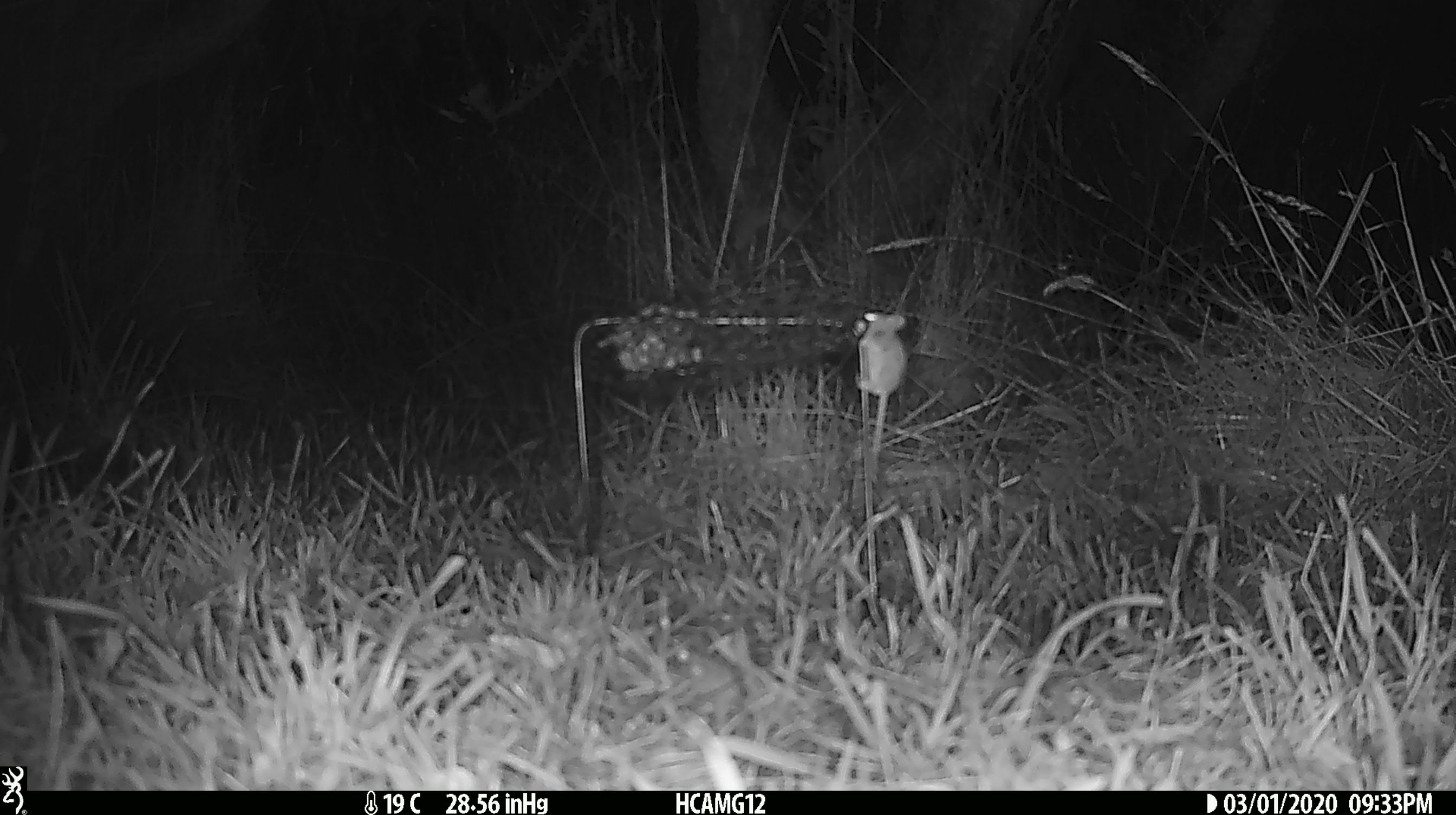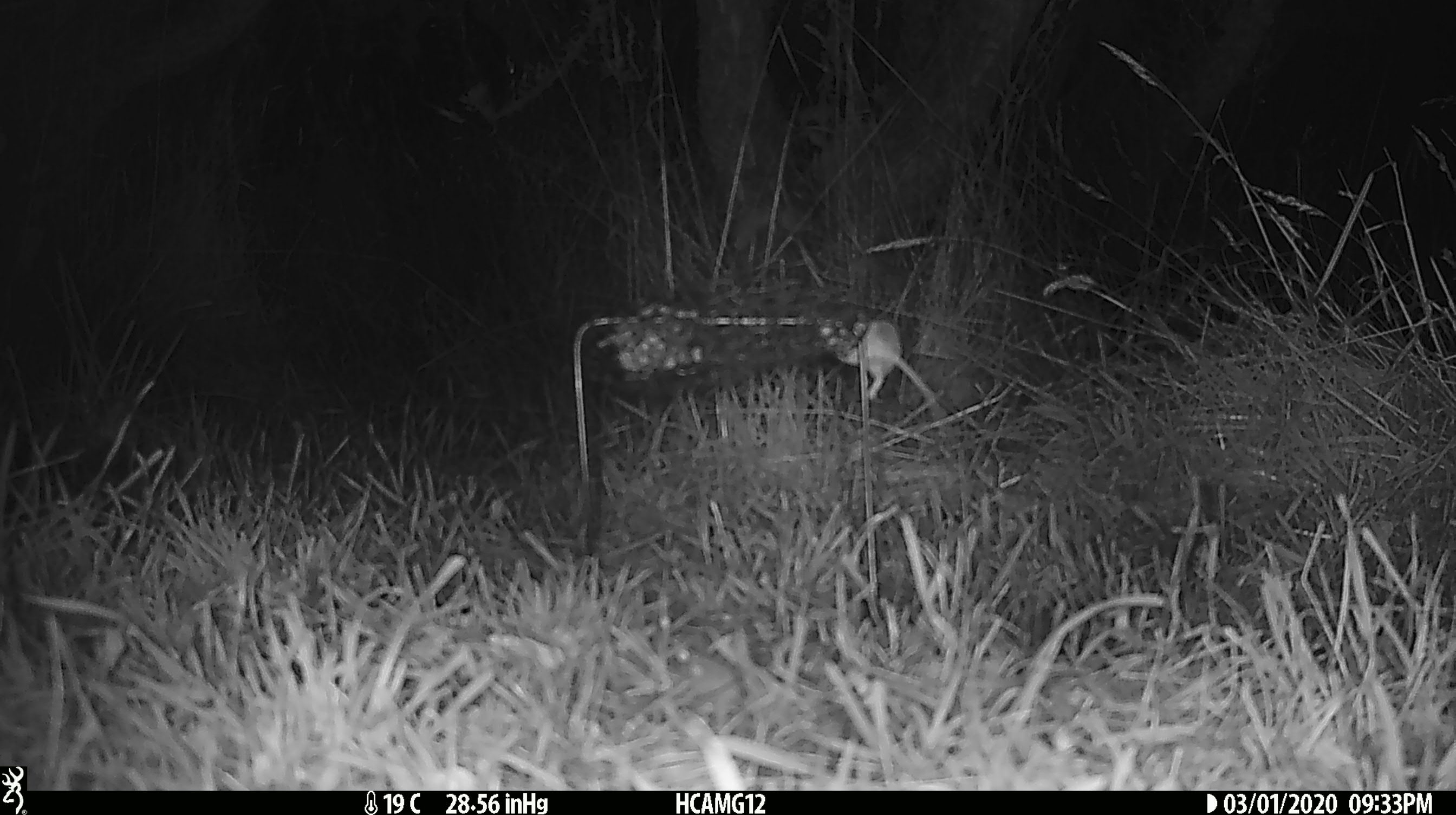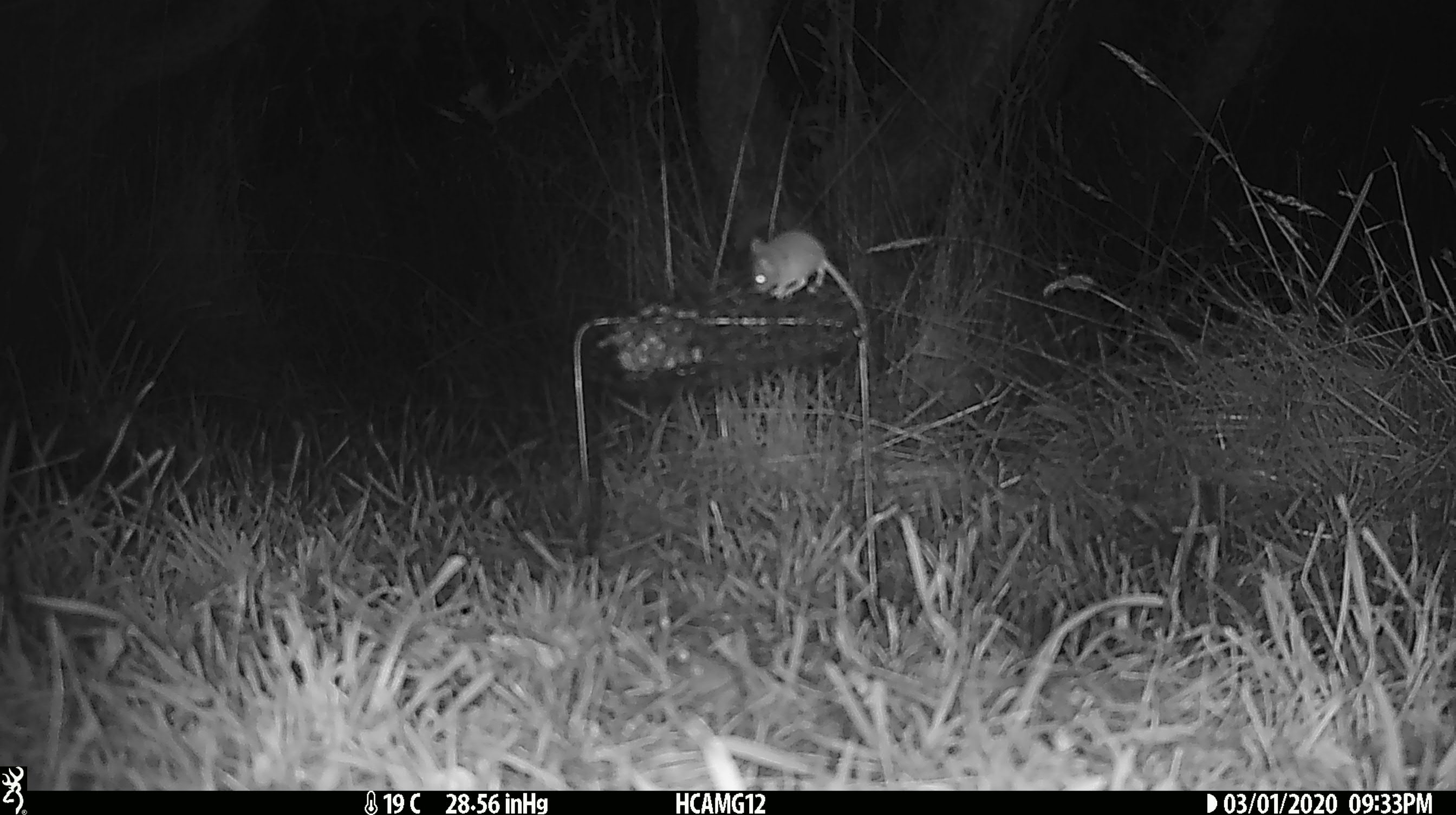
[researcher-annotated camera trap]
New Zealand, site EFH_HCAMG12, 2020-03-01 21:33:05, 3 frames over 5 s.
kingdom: Animalia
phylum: Chordata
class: Mammalia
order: Rodentia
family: Muridae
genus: Mus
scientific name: Mus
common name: mouse